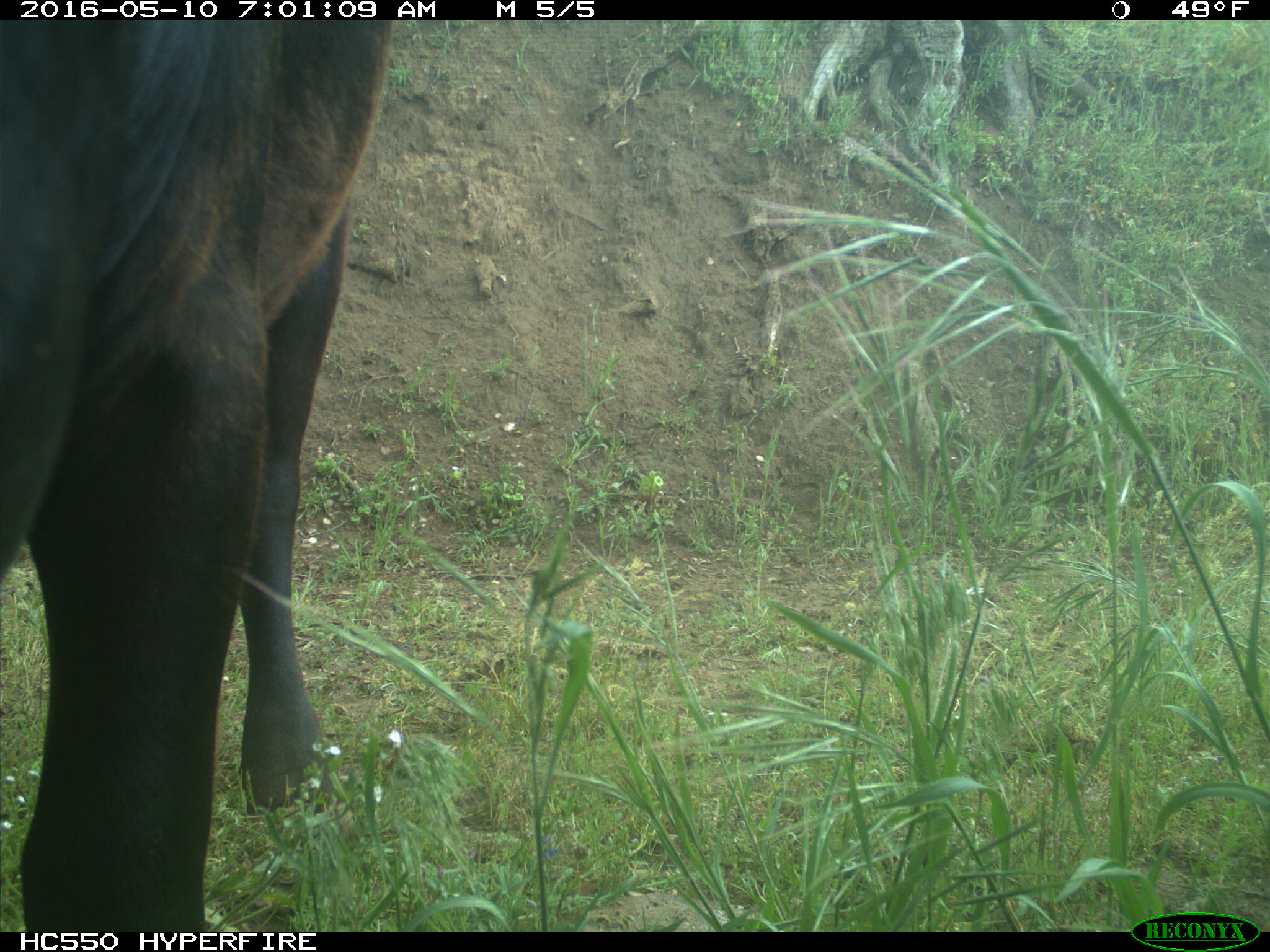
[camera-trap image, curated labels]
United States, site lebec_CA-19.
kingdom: Animalia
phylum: Chordata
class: Mammalia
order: Artiodactyla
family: Bovidae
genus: Bos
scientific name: Bos taurus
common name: domestic cow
Bos taurus (domestic cow).